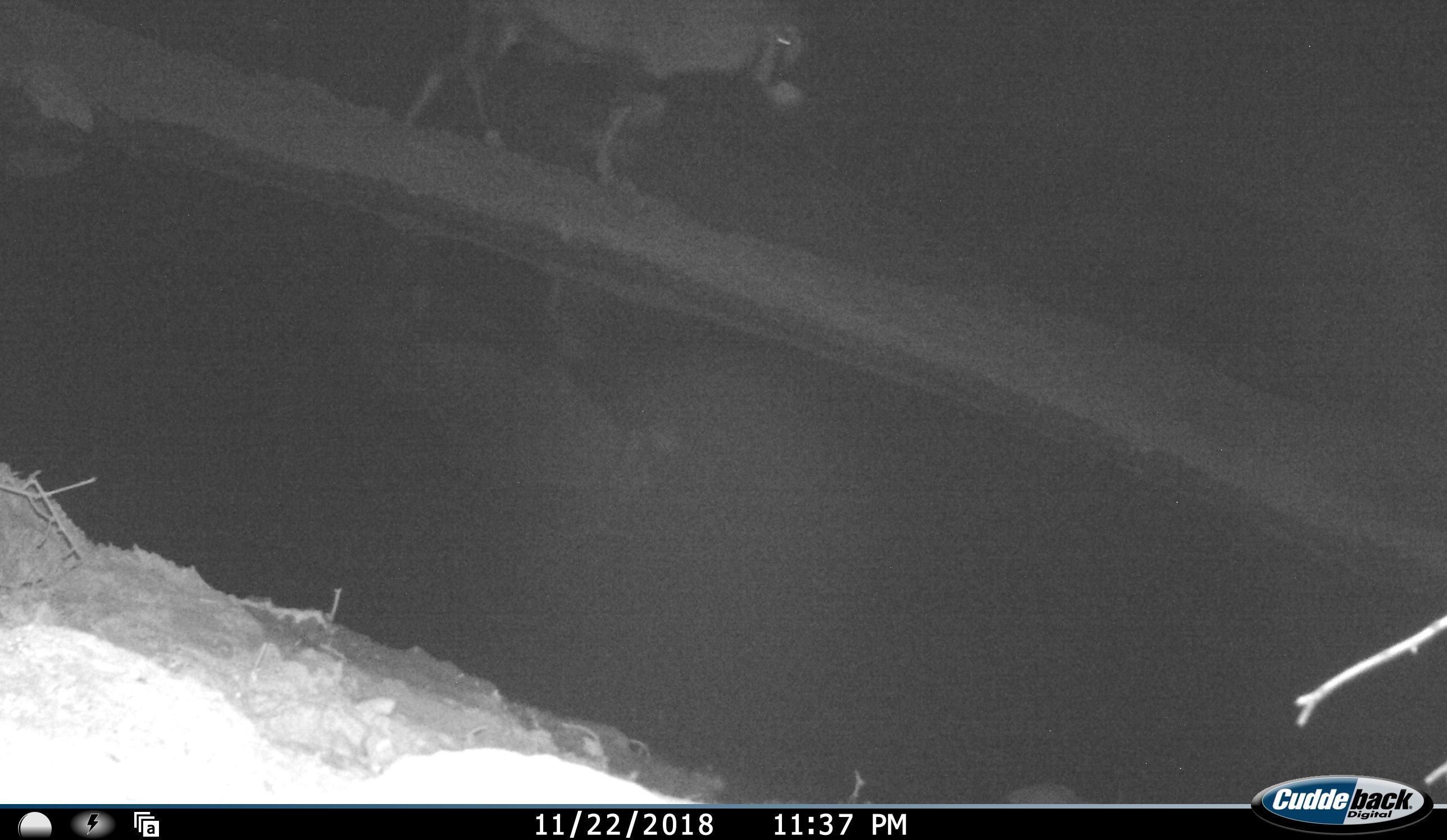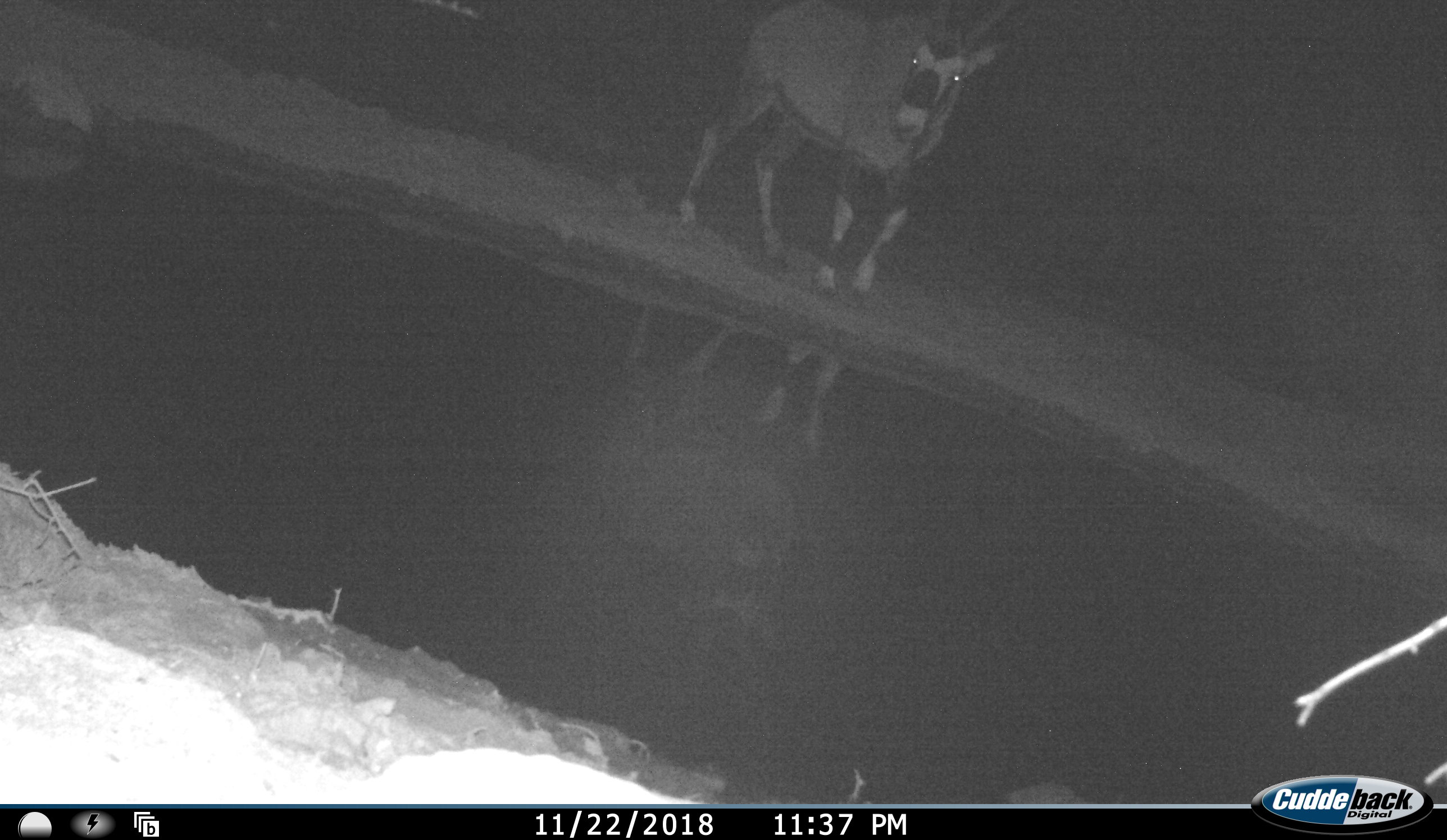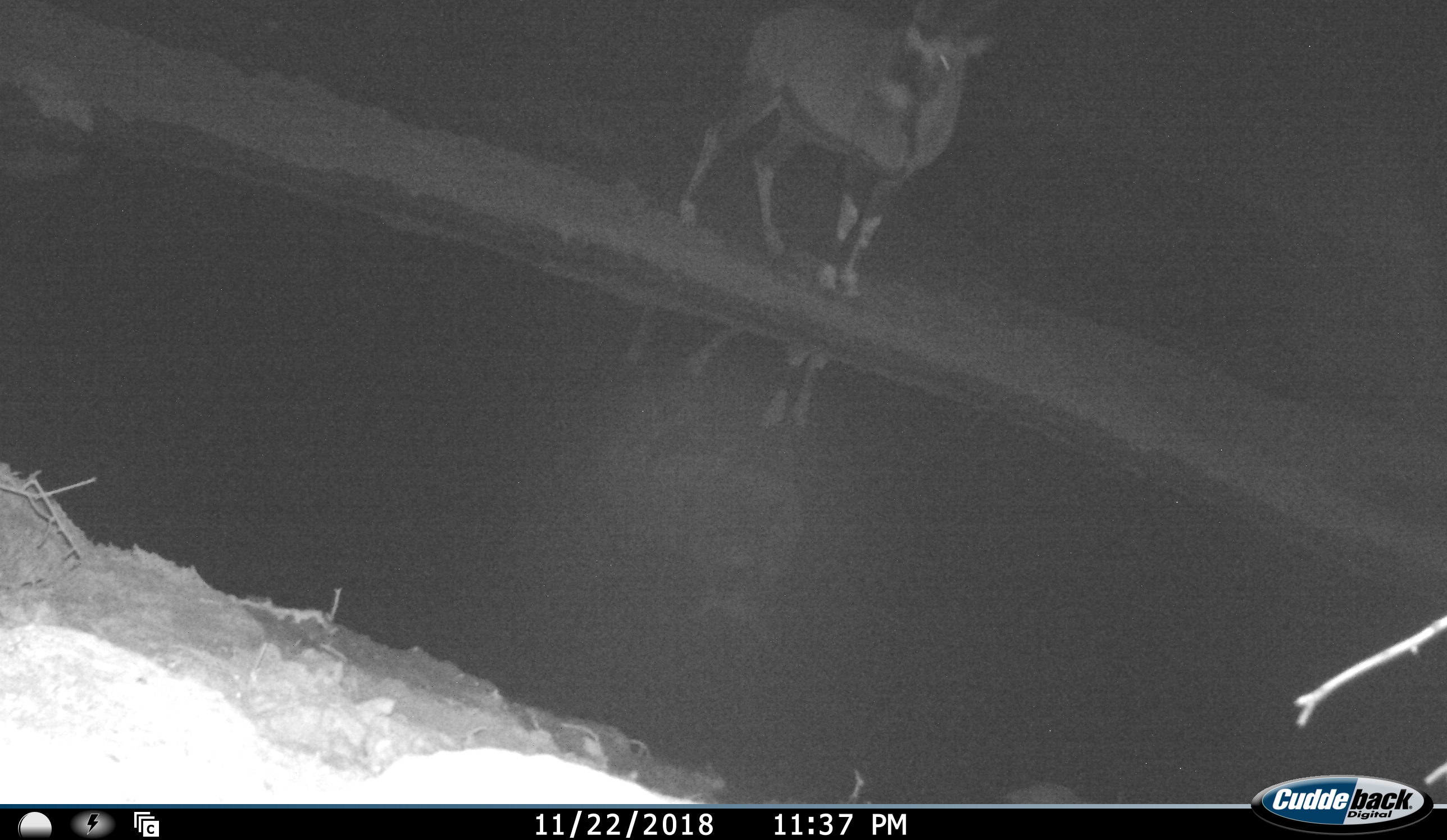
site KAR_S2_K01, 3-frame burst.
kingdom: Animalia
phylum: Chordata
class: Mammalia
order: Artiodactyla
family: Bovidae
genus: Oryx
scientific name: Oryx gazella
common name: gemsbok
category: oryx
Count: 1.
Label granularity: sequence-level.